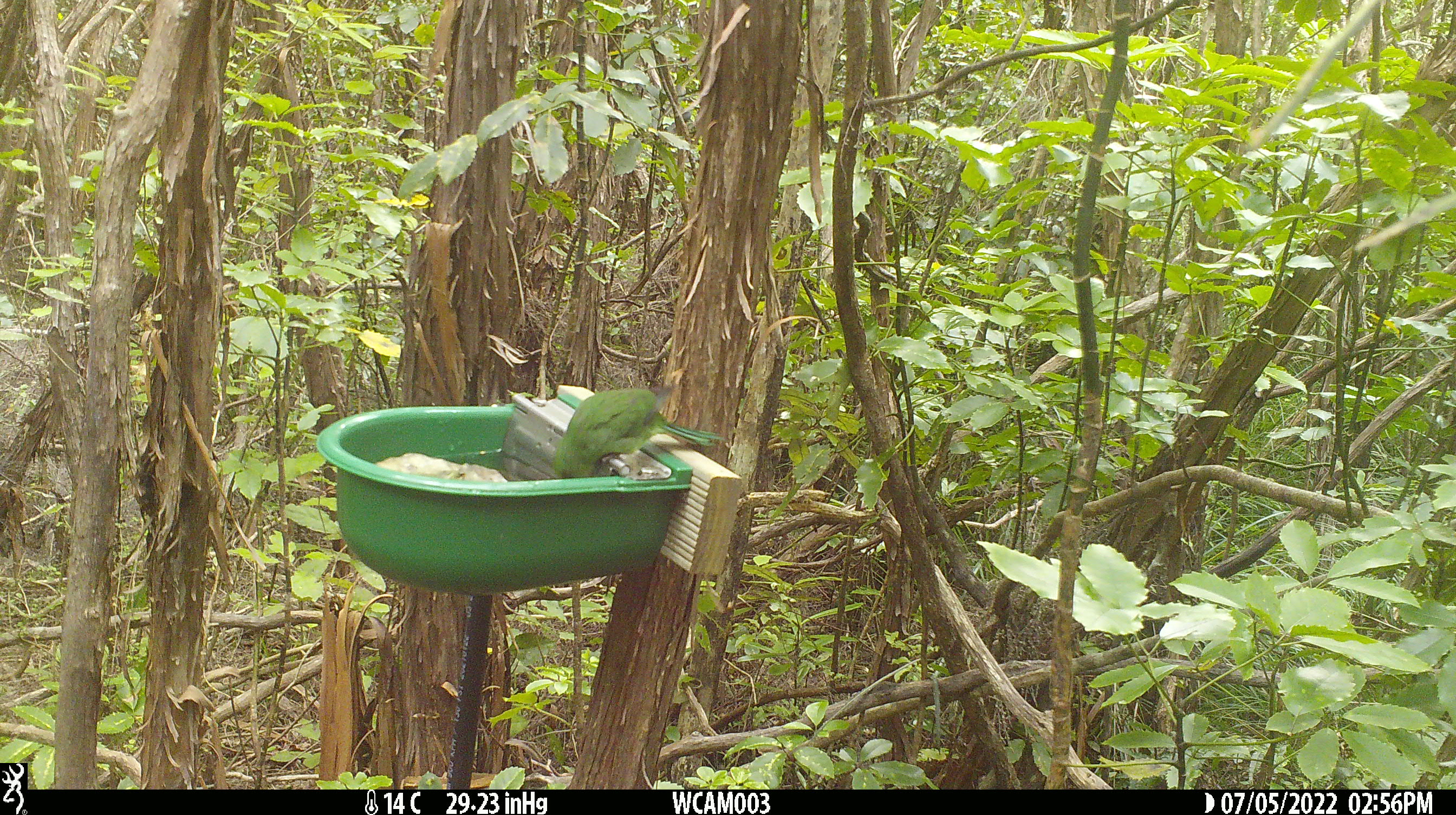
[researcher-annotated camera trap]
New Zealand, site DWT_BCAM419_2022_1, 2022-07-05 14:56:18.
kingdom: Animalia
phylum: Chordata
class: Aves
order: Psittaciformes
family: Psittaculidae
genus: Cyanoramphus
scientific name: Cyanoramphus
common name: parakeet